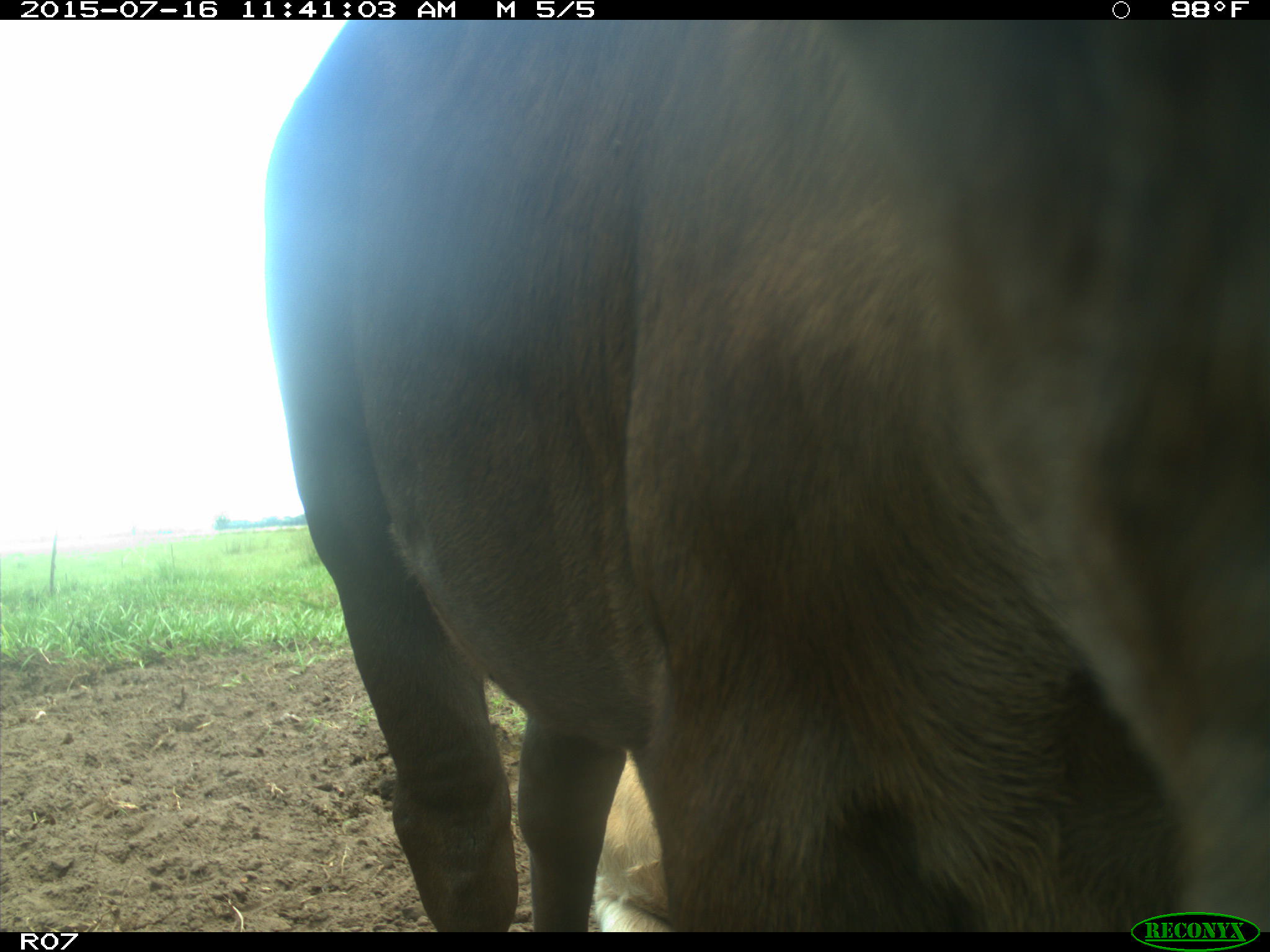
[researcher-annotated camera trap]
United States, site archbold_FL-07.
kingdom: Animalia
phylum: Chordata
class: Mammalia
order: Artiodactyla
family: Bovidae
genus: Bos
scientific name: Bos taurus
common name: domestic cow